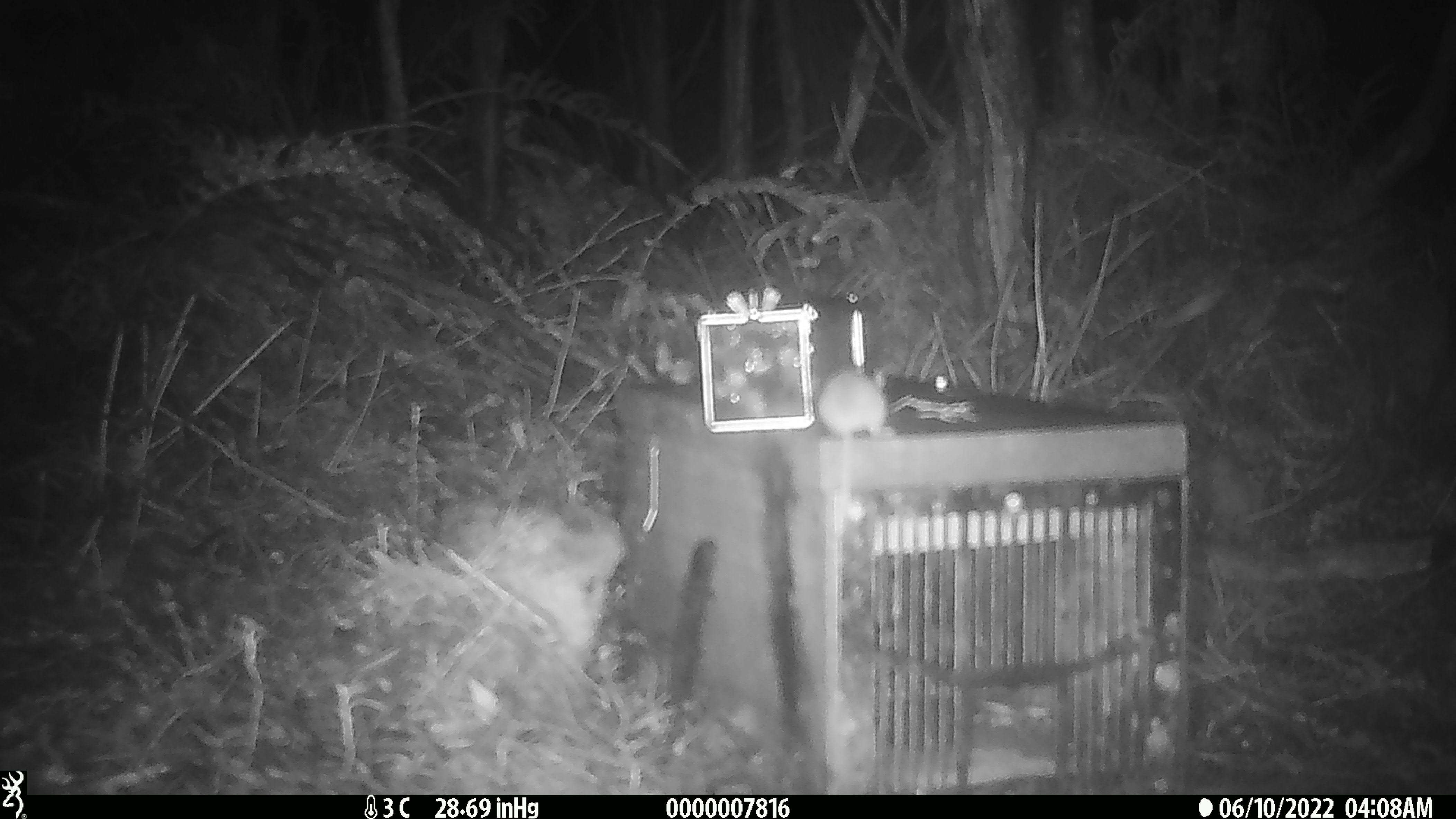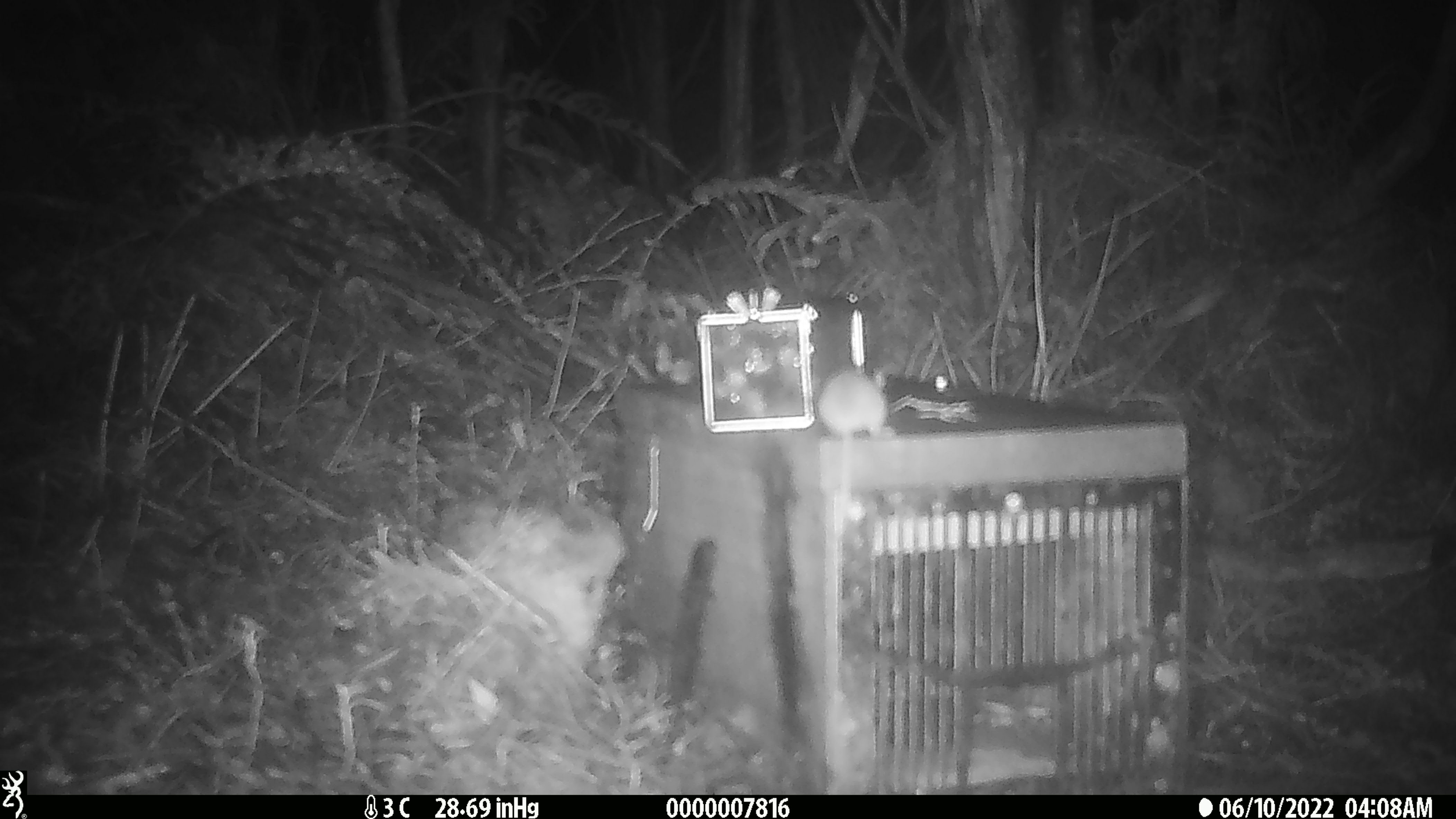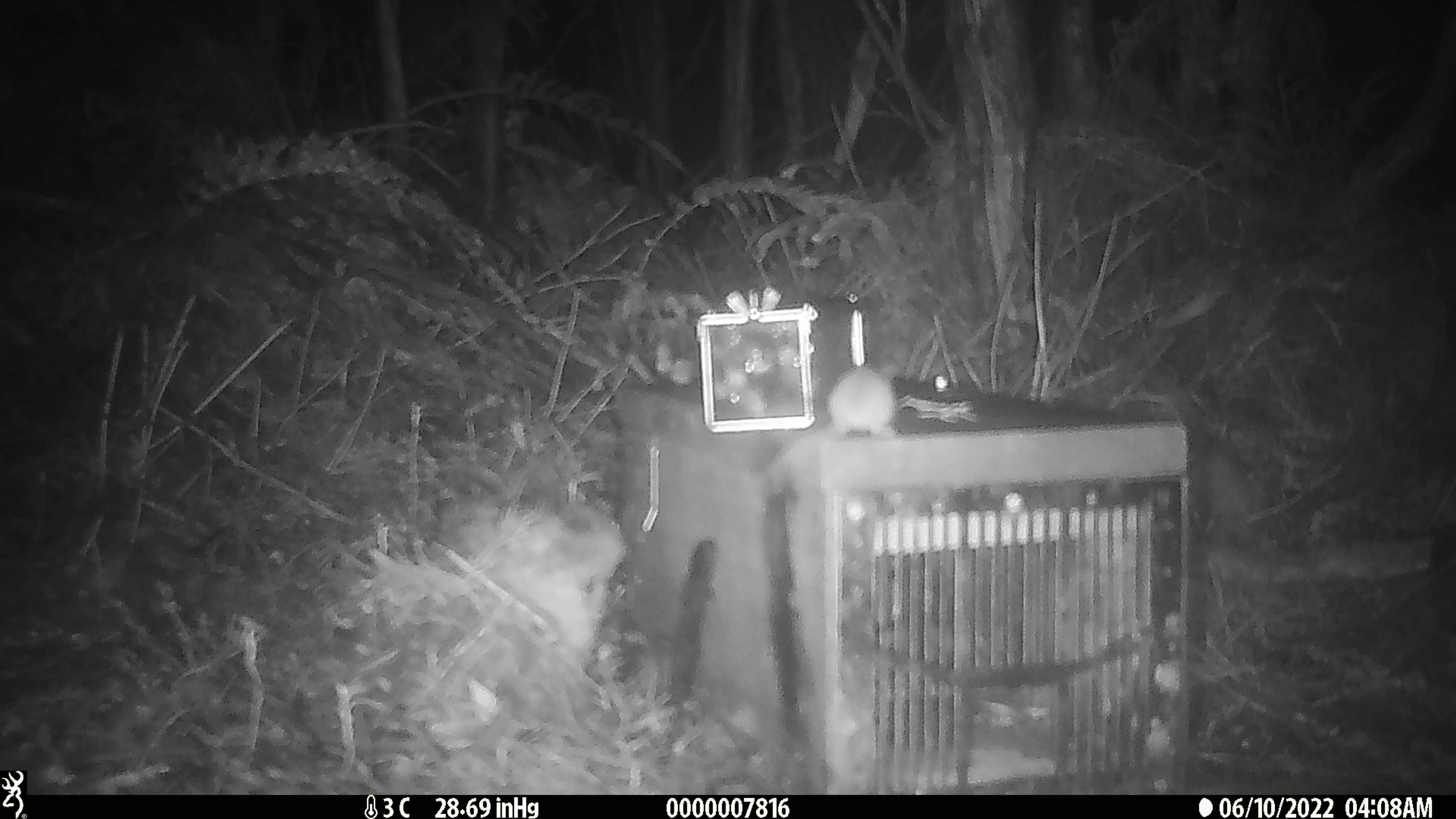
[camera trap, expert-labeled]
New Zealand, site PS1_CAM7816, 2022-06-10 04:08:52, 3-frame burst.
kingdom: Animalia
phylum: Chordata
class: Mammalia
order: Rodentia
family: Muridae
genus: Mus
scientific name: Mus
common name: mouse